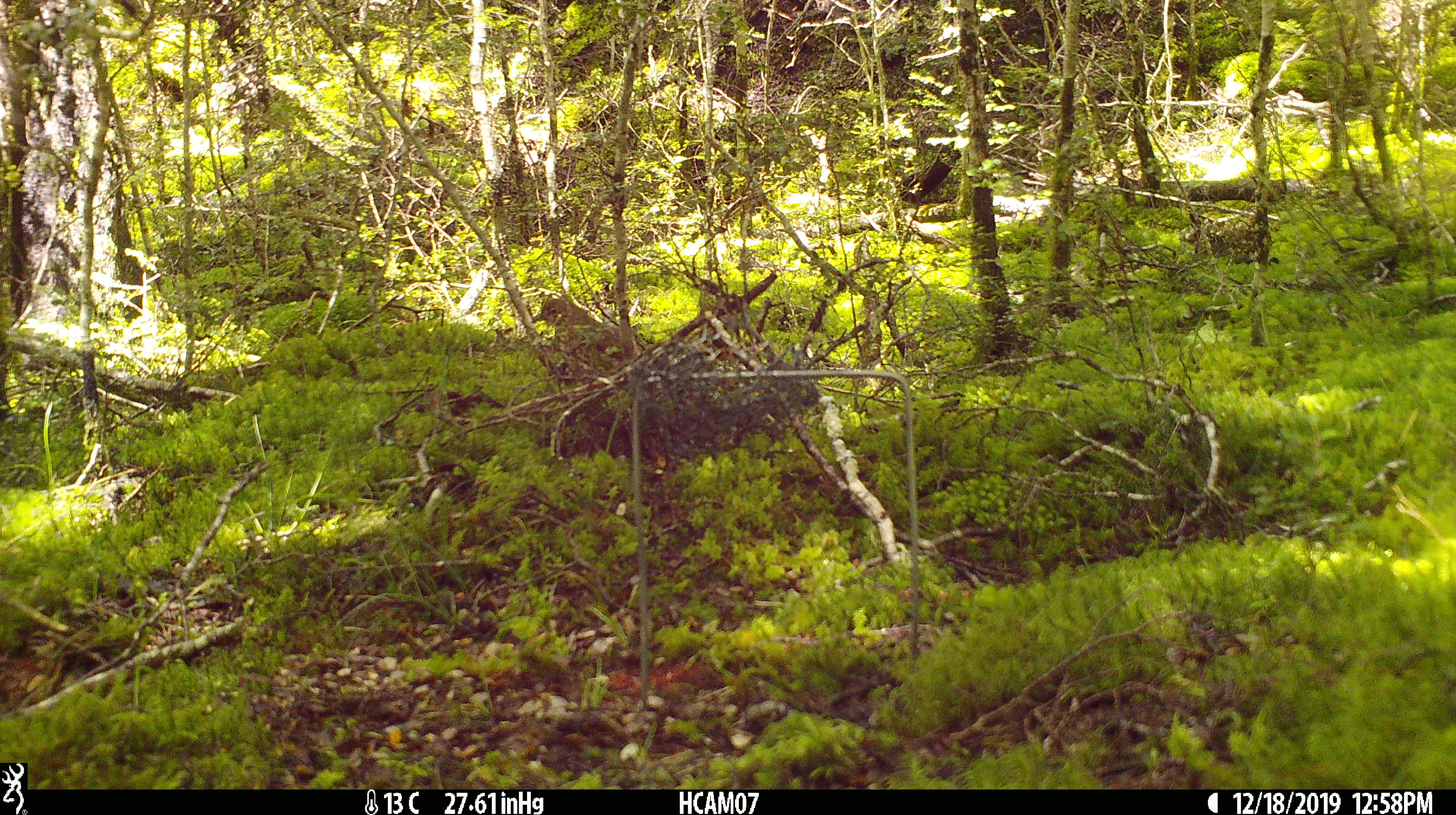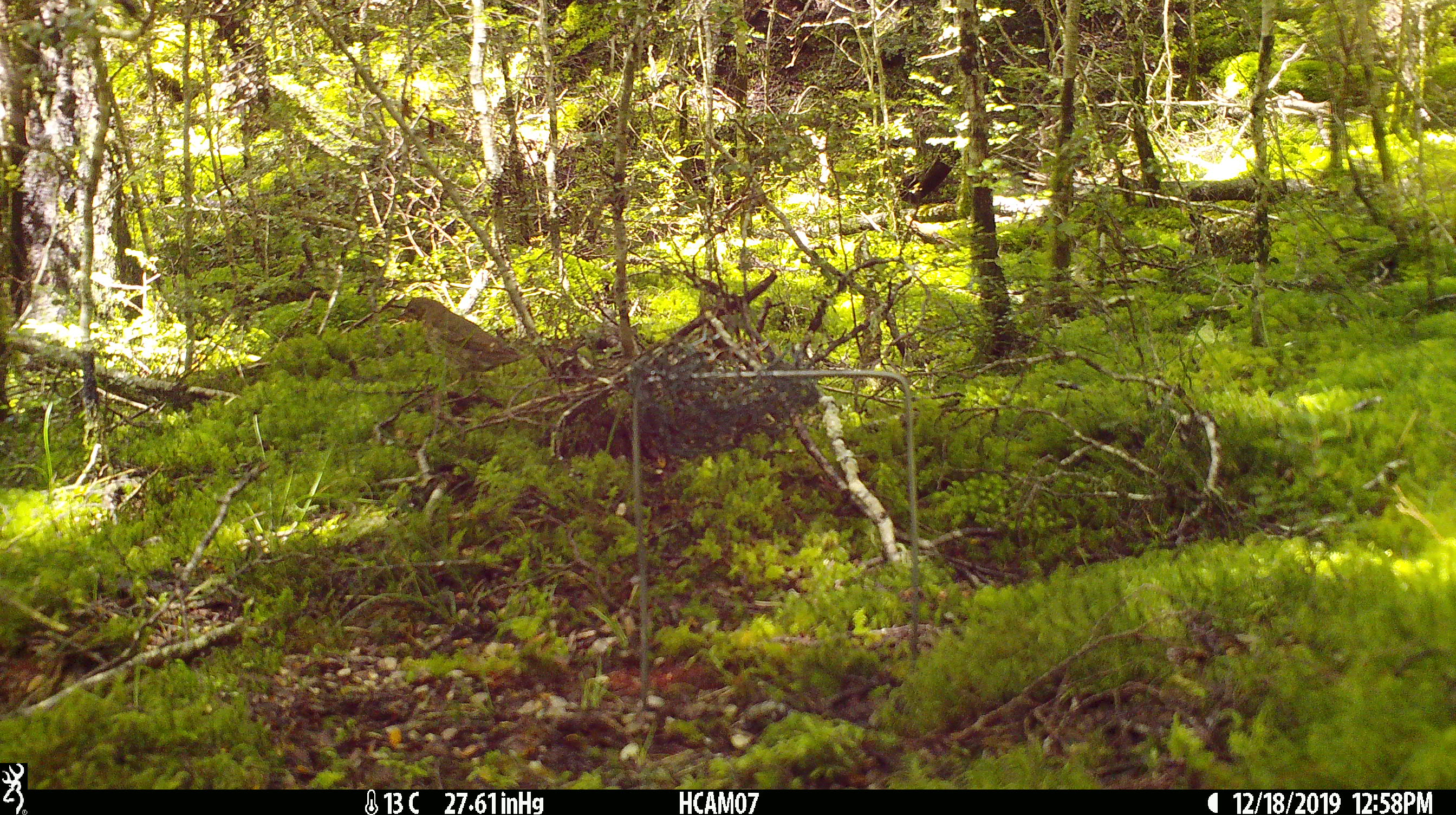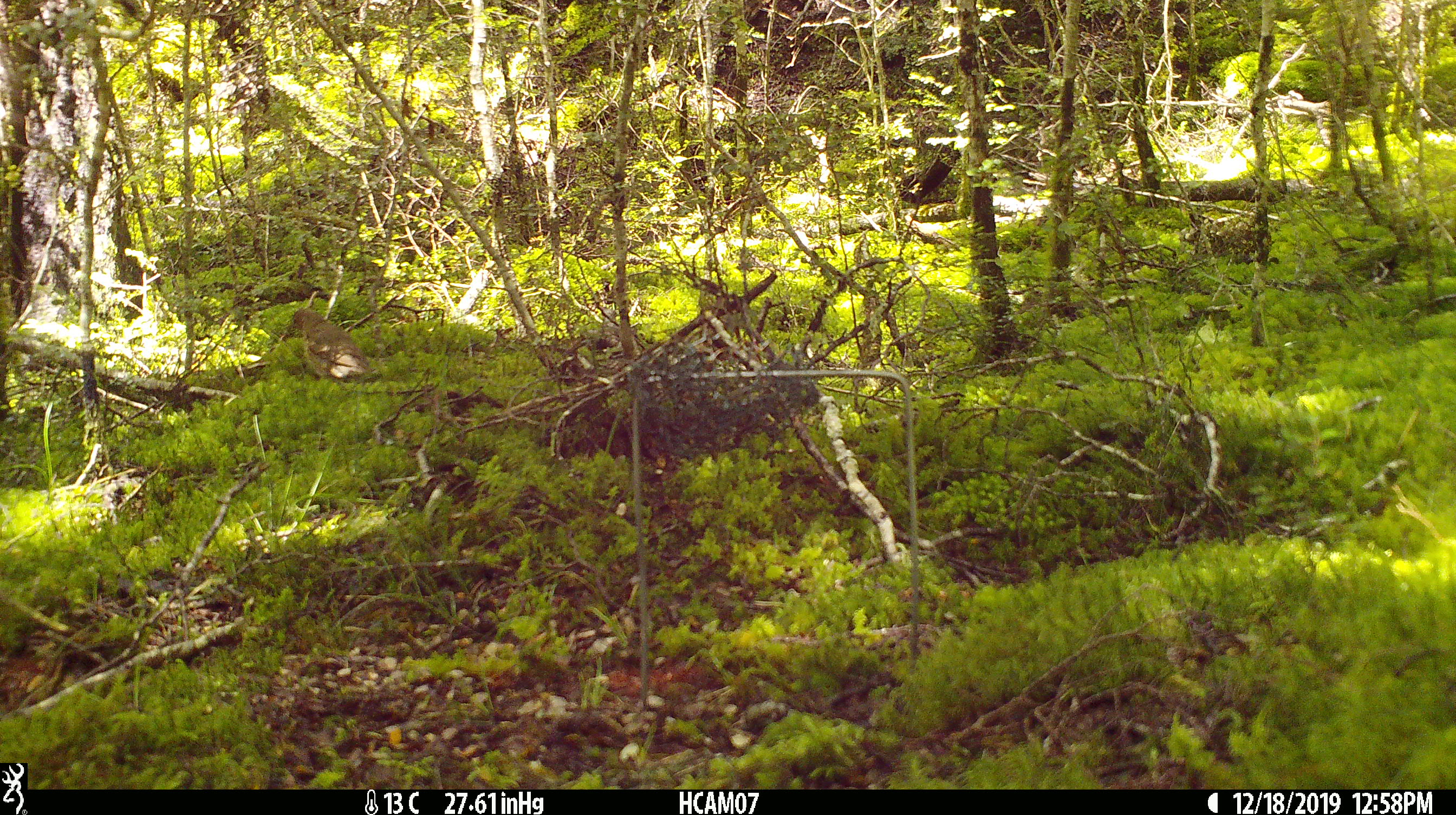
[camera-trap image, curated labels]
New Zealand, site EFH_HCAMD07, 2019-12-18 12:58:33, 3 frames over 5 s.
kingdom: Animalia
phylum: Chordata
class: Aves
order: Passeriformes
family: Turdidae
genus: Turdus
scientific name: Turdus philomelos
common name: song thrush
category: thrush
Thrush (song thrush) (Turdus philomelos).